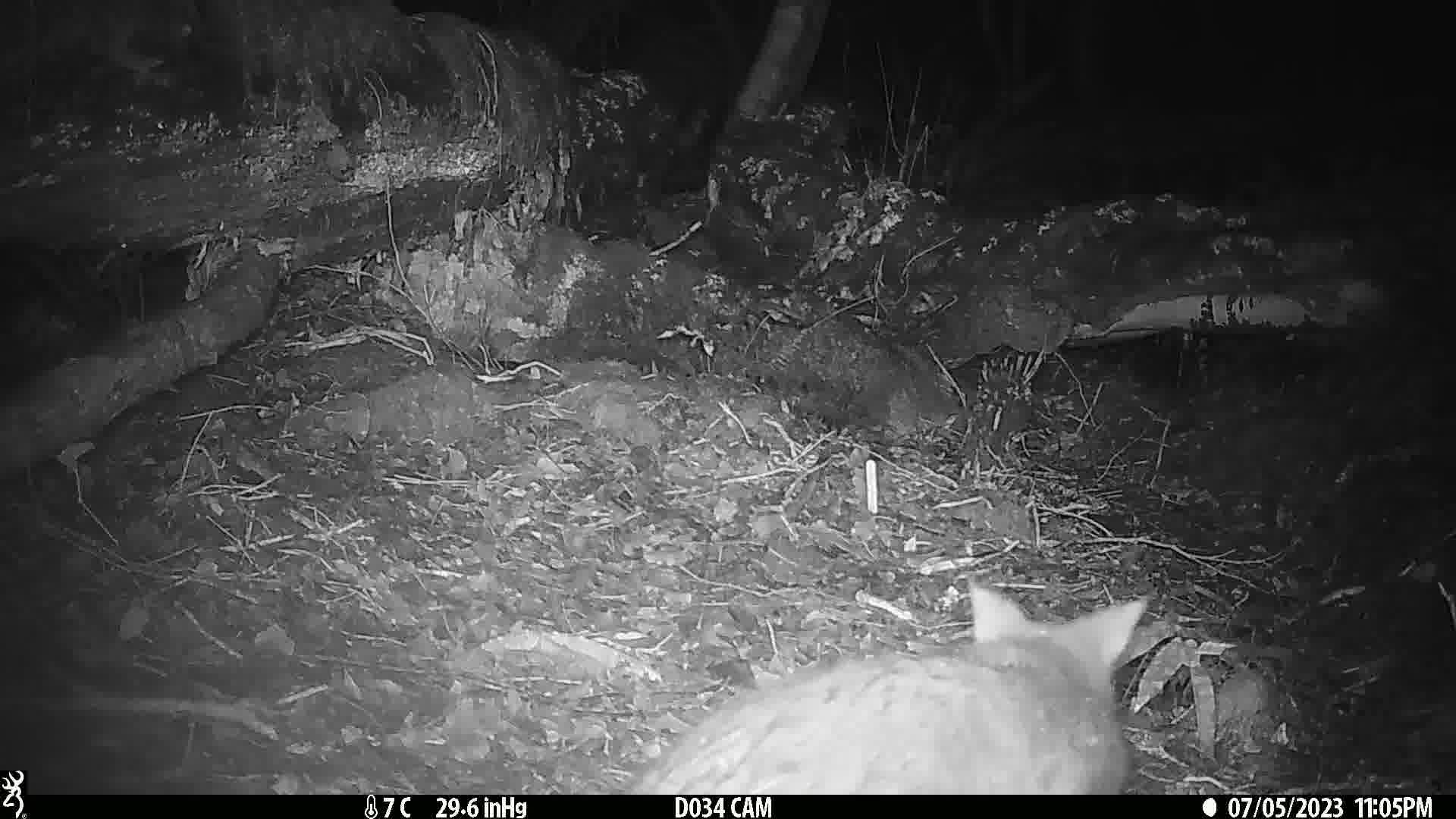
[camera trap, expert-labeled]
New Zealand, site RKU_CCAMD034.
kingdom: Animalia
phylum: Chordata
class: Mammalia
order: Diprotodontia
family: Phalangeridae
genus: Trichosurus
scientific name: Trichosurus vulpecula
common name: common brushtail possum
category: possum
Possum (common brushtail possum) (Trichosurus vulpecula).